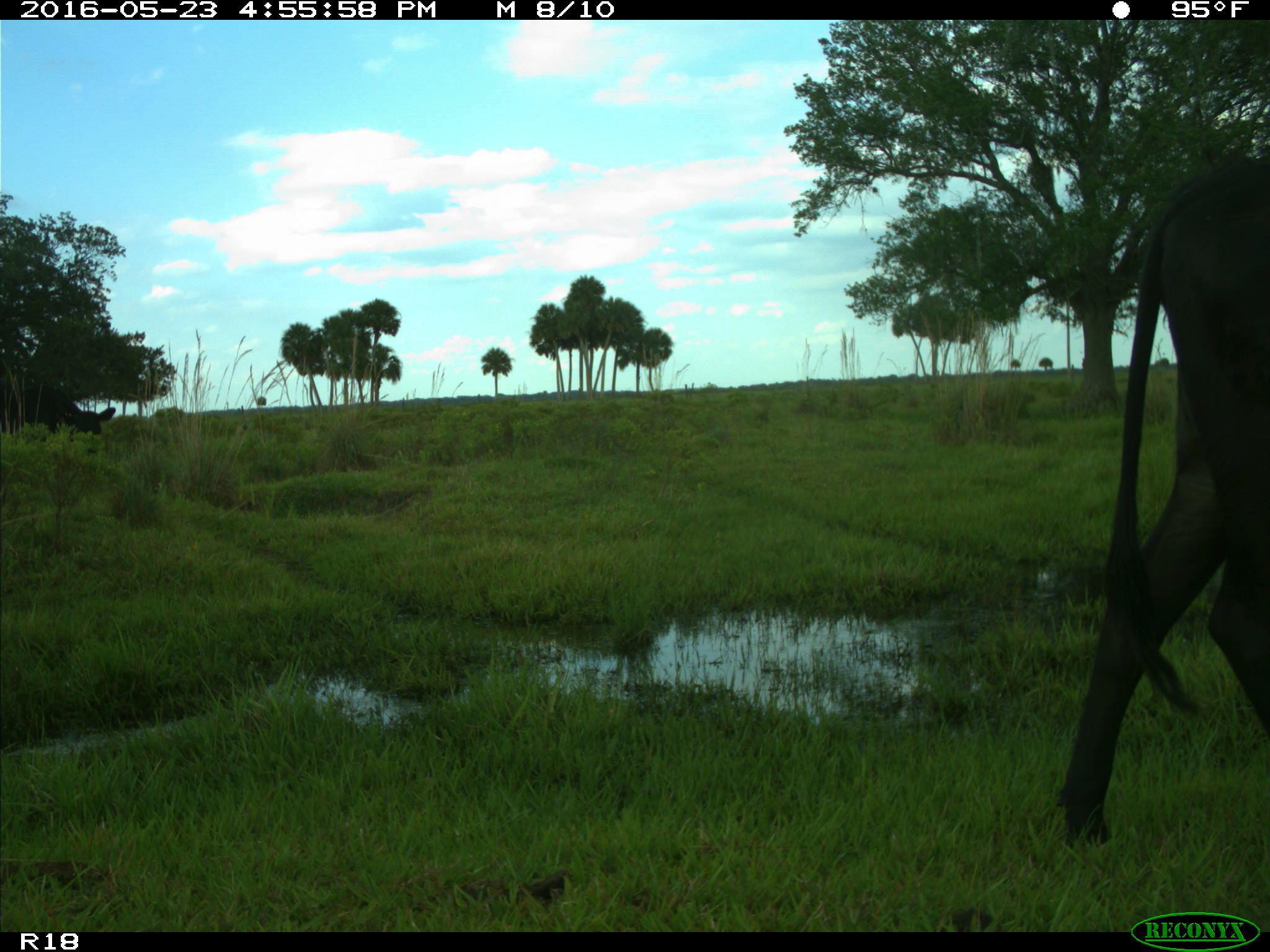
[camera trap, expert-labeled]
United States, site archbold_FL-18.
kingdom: Animalia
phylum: Chordata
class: Mammalia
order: Artiodactyla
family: Bovidae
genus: Bos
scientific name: Bos taurus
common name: domestic cow